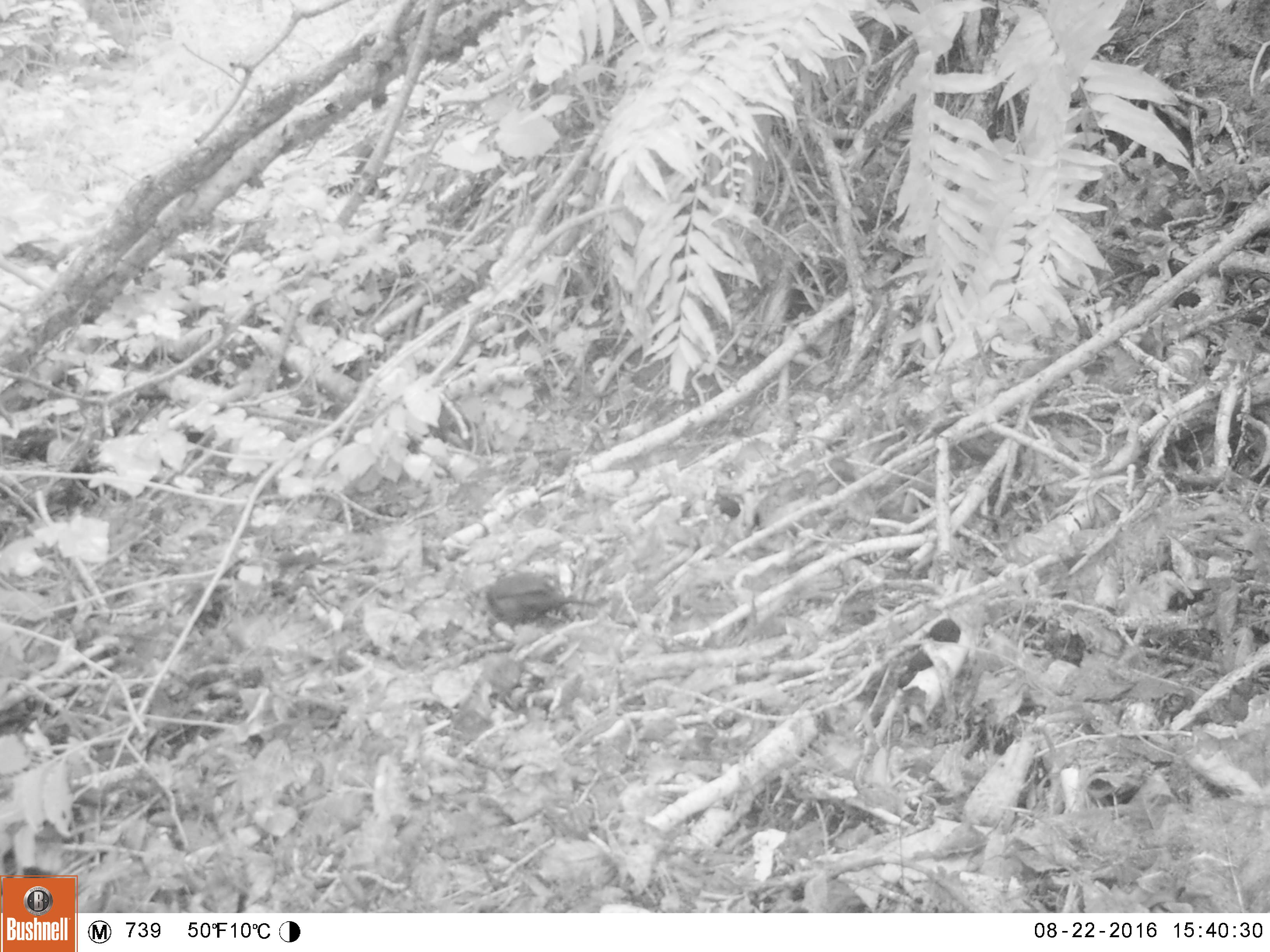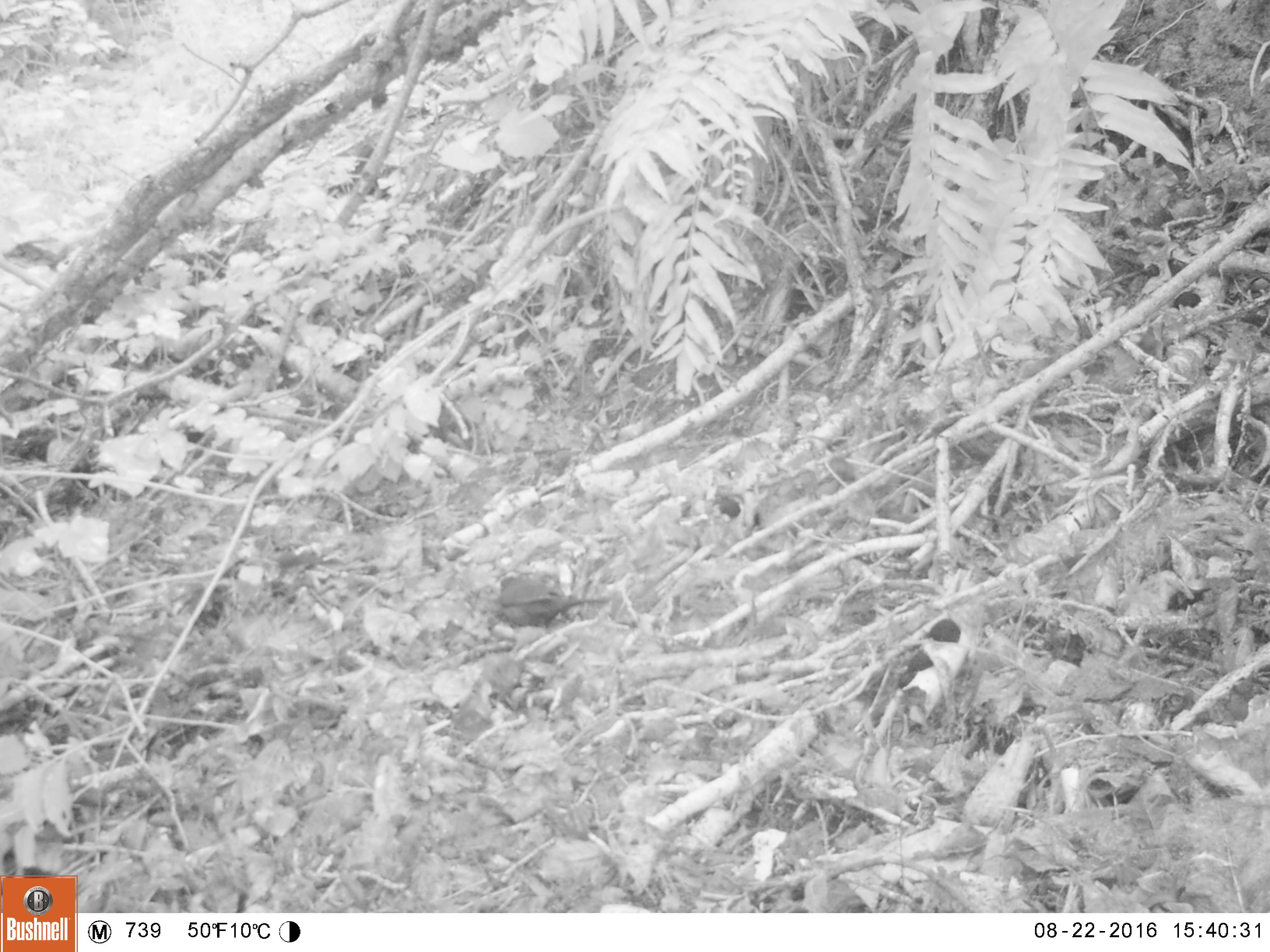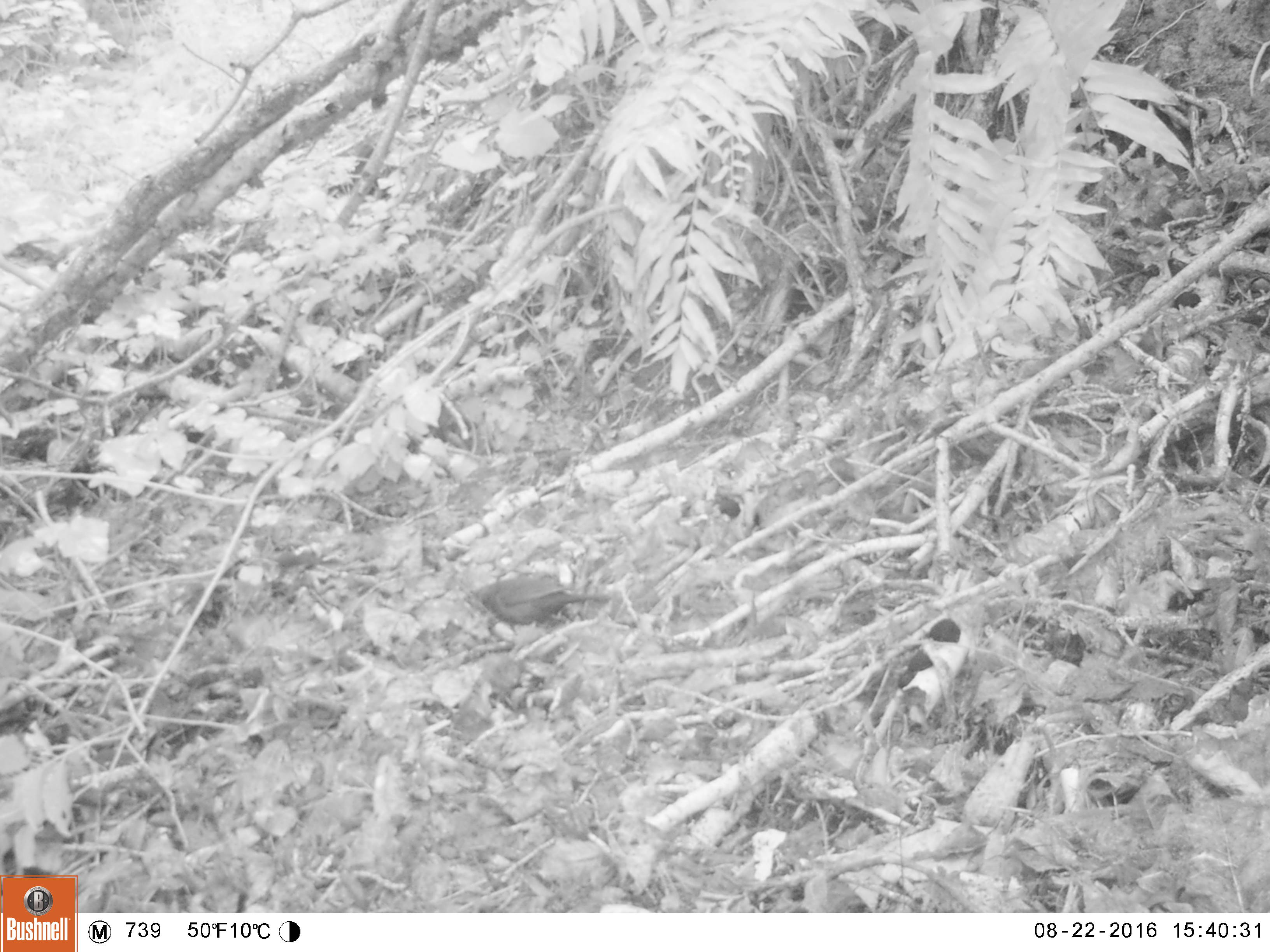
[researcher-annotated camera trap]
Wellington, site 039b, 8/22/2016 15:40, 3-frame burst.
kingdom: Animalia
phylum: Chordata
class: Aves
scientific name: Aves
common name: bird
Bird (Aves).